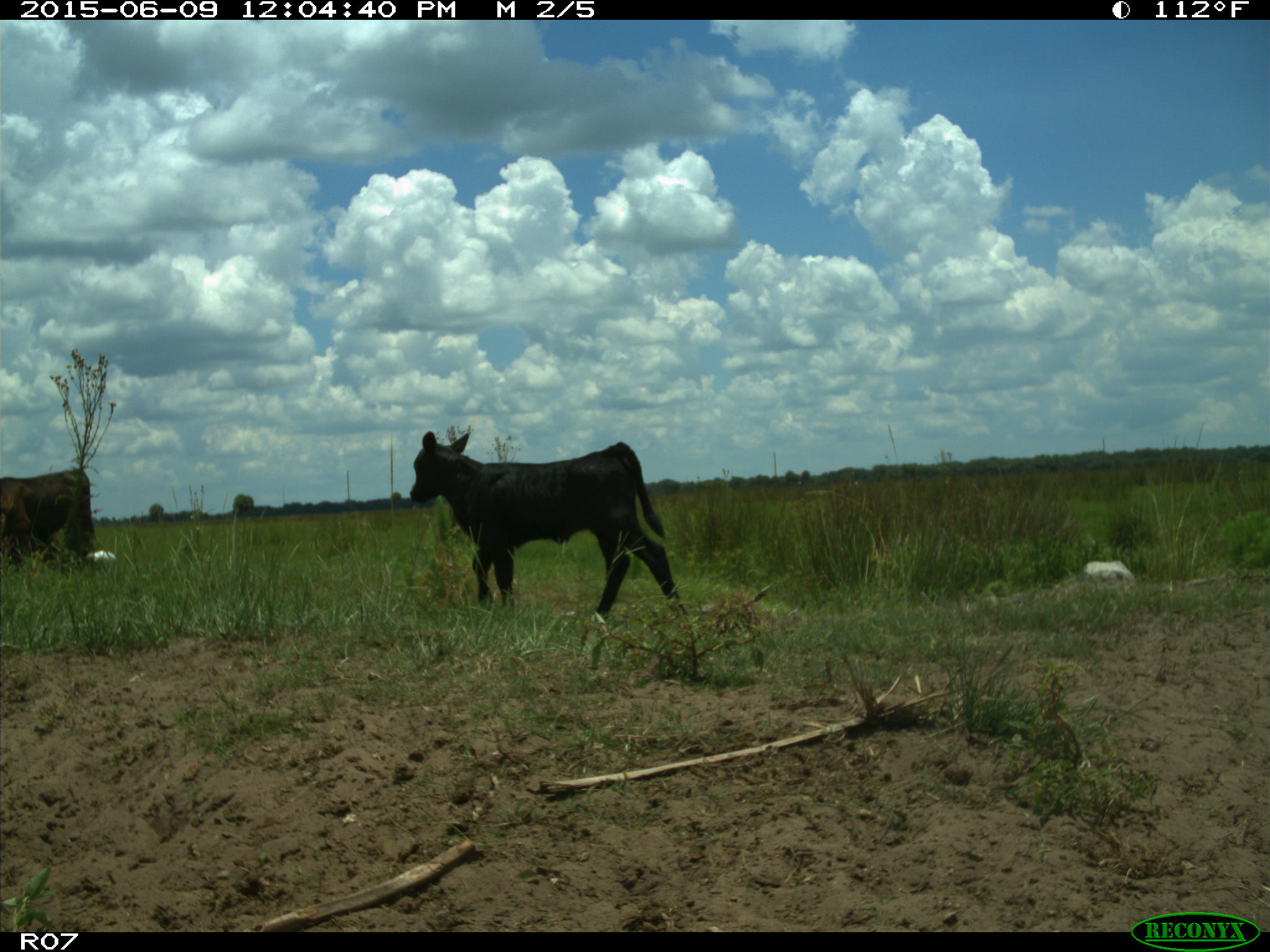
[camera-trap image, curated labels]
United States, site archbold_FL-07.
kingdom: Animalia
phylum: Chordata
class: Mammalia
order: Artiodactyla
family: Bovidae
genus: Bos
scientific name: Bos taurus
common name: domestic cow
Bos taurus (domestic cow).